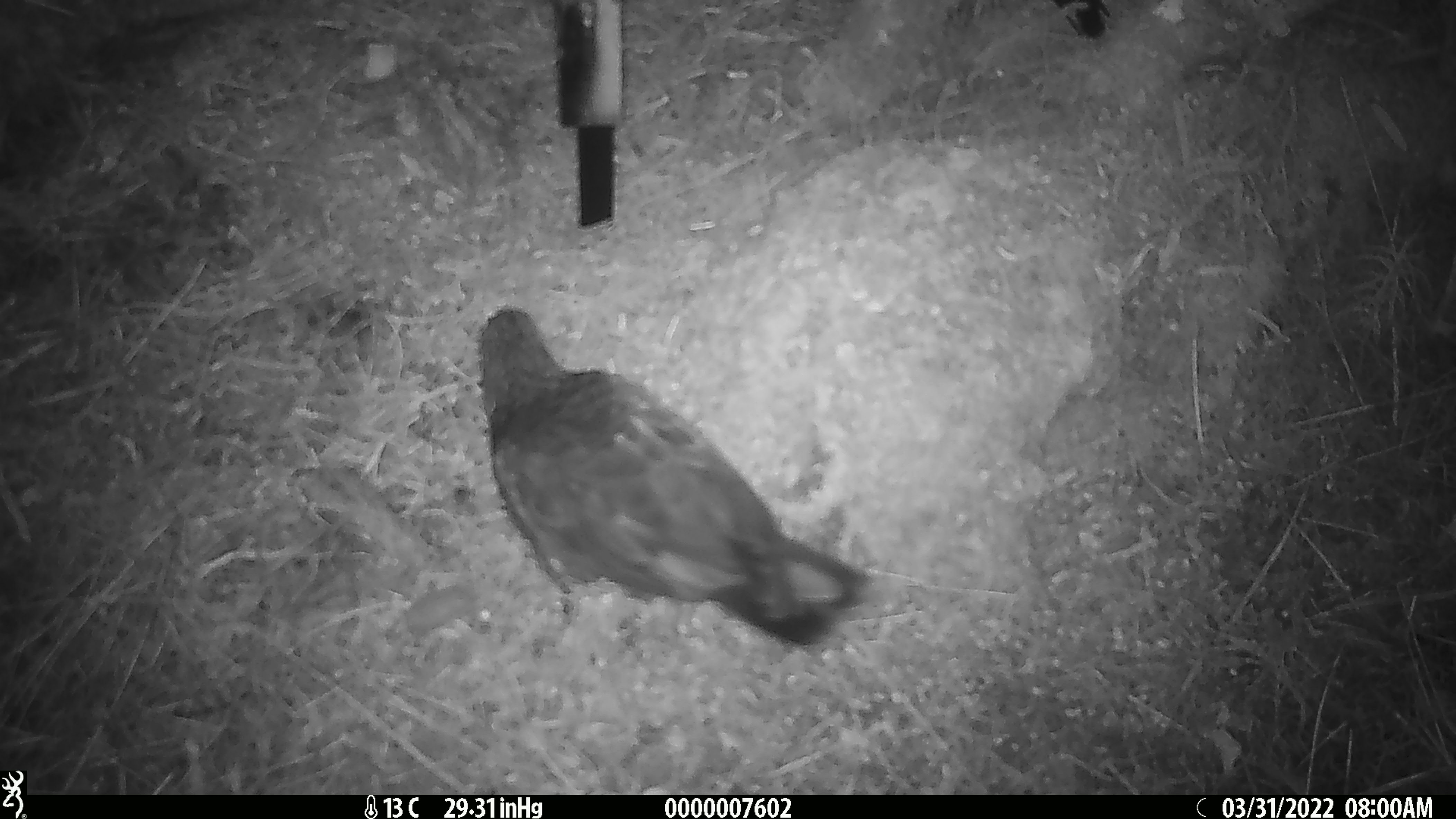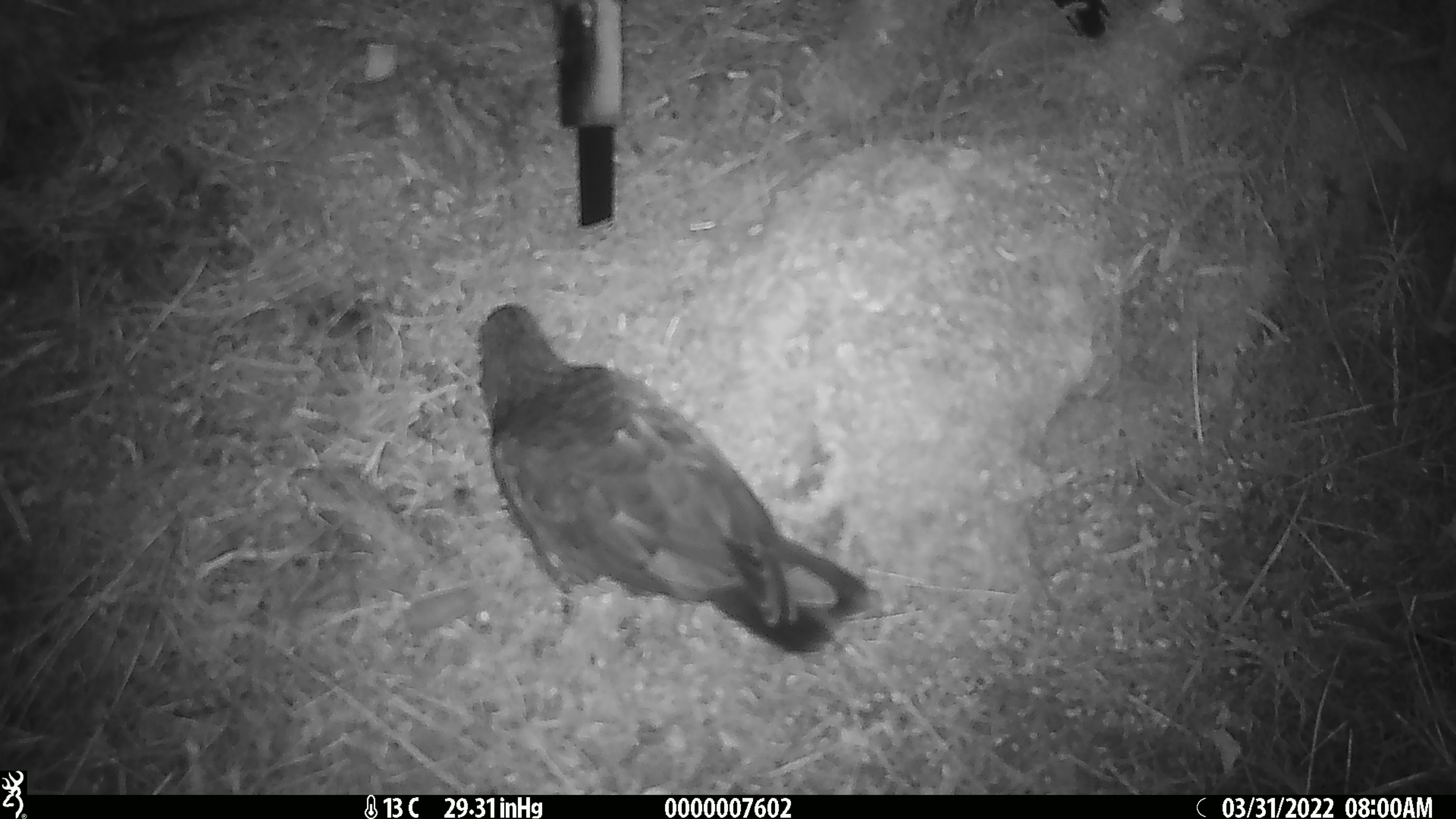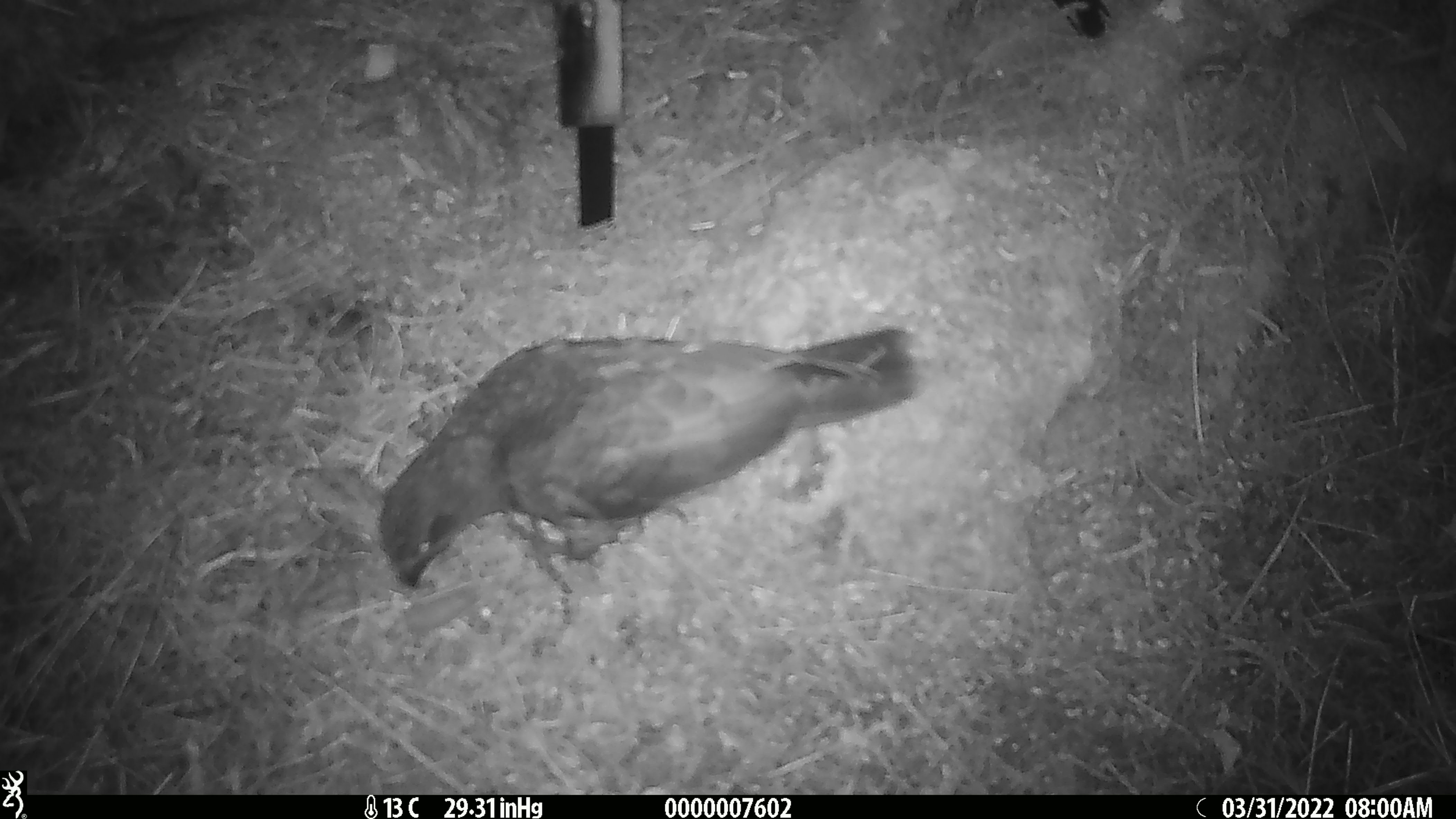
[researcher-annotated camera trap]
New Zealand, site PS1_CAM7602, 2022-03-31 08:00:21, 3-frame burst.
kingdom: Animalia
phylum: Chordata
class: Aves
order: Psittaciformes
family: Strigopidae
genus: Nestor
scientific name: Nestor notabilis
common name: kea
Kea (Nestor notabilis).